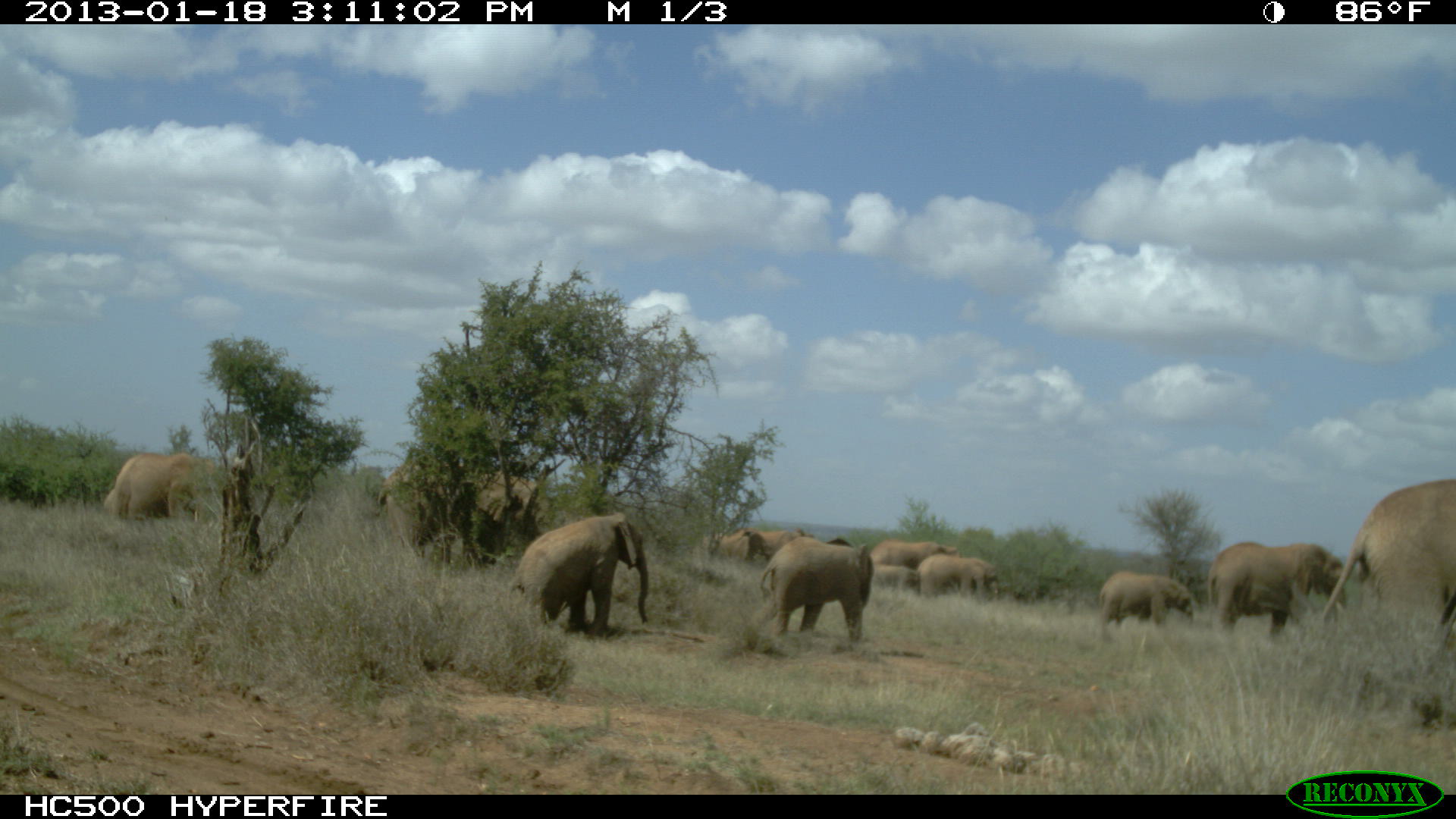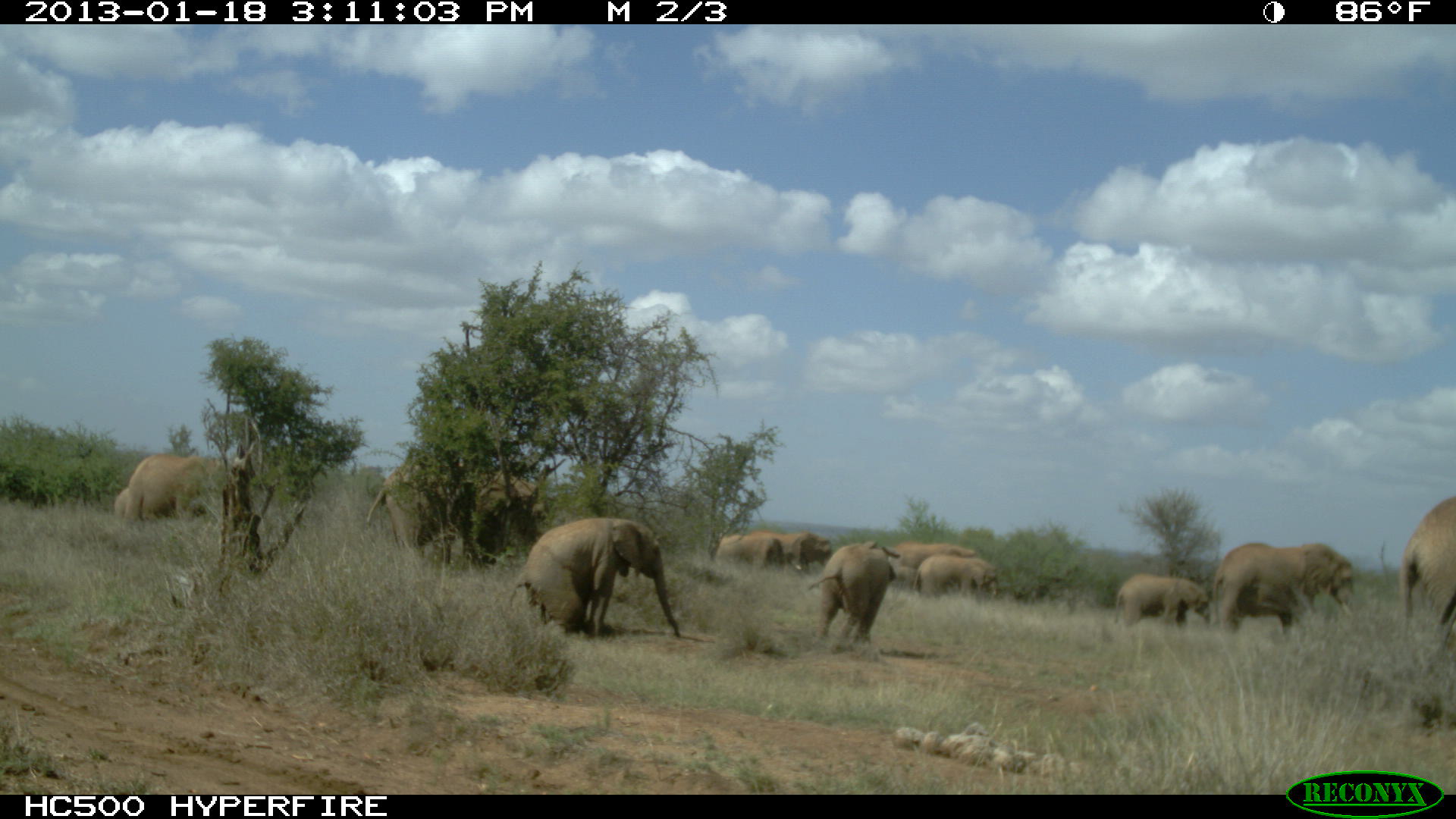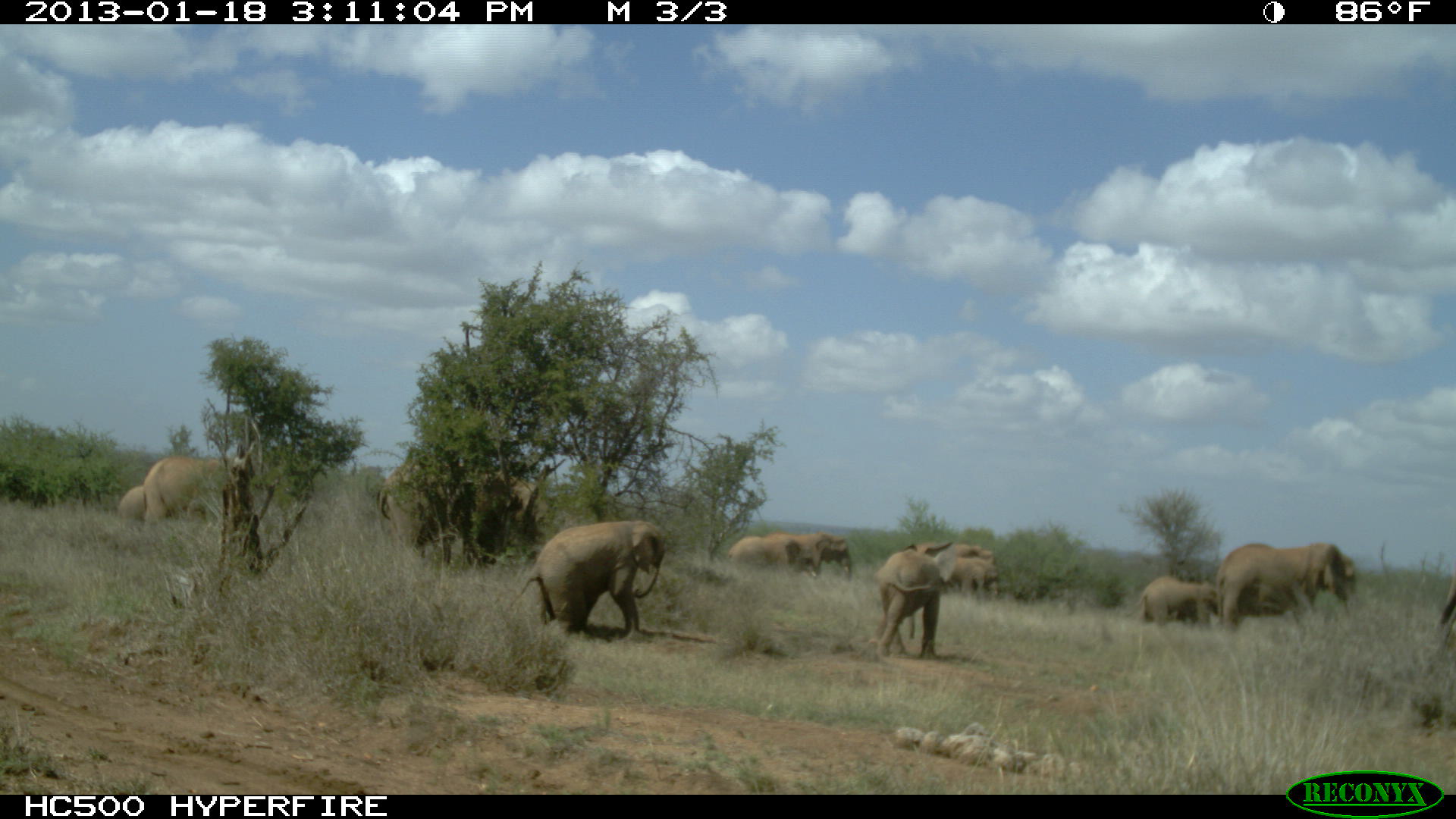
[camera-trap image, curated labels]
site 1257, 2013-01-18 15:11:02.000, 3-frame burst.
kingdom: Animalia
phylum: Chordata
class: Mammalia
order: Proboscidea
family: Elephantidae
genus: Loxodonta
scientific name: Loxodonta africana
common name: african bush elephant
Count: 13.